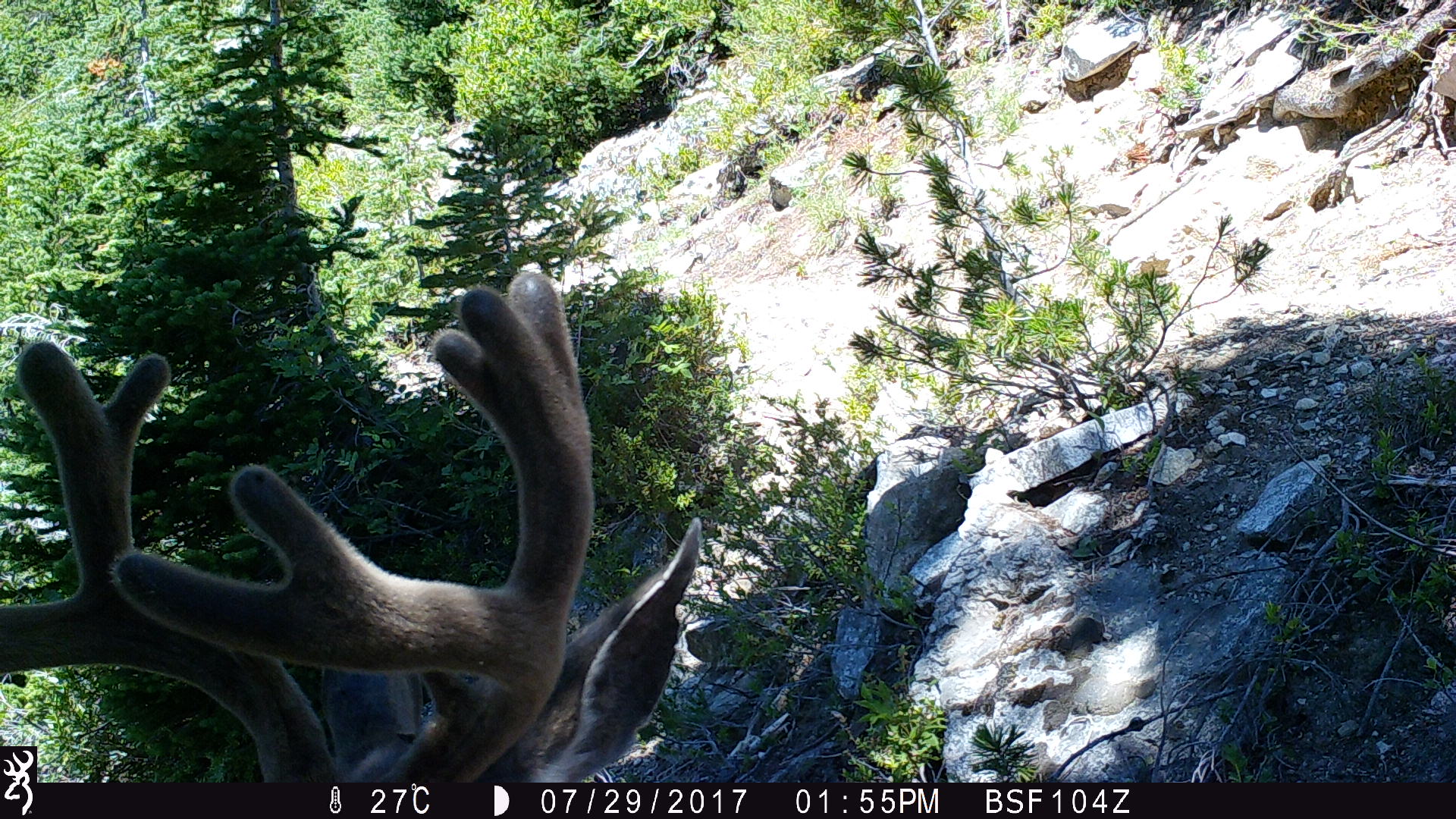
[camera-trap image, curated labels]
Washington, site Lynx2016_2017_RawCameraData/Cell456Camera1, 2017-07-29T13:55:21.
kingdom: Animalia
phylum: Chordata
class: Mammalia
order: Artiodactyla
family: Cervidae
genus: Odocoileus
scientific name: Odocoileus hemionus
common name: mule deer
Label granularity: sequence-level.